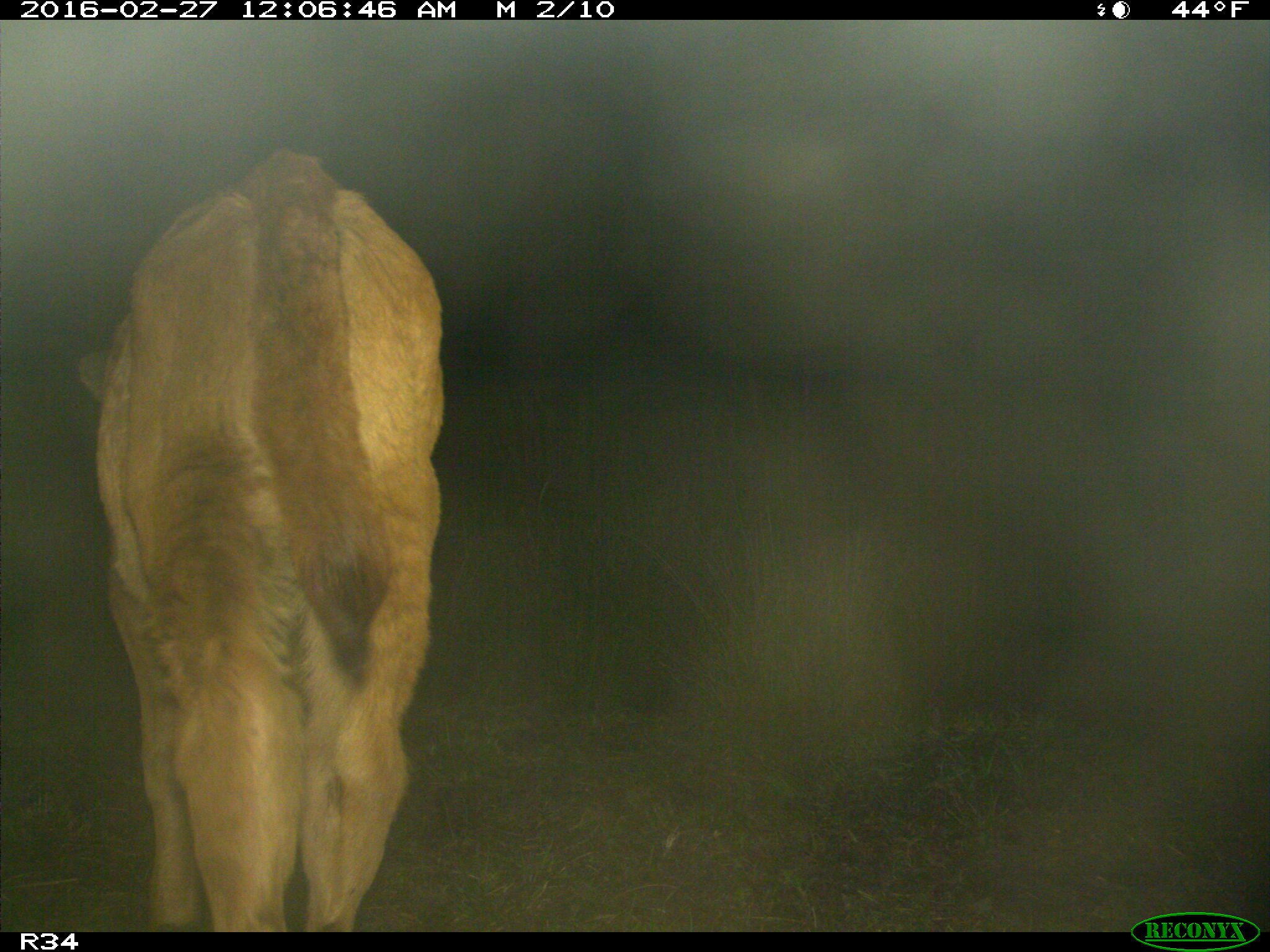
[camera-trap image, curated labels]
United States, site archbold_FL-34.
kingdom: Animalia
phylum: Chordata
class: Mammalia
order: Artiodactyla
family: Bovidae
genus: Bos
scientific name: Bos taurus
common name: domestic cow